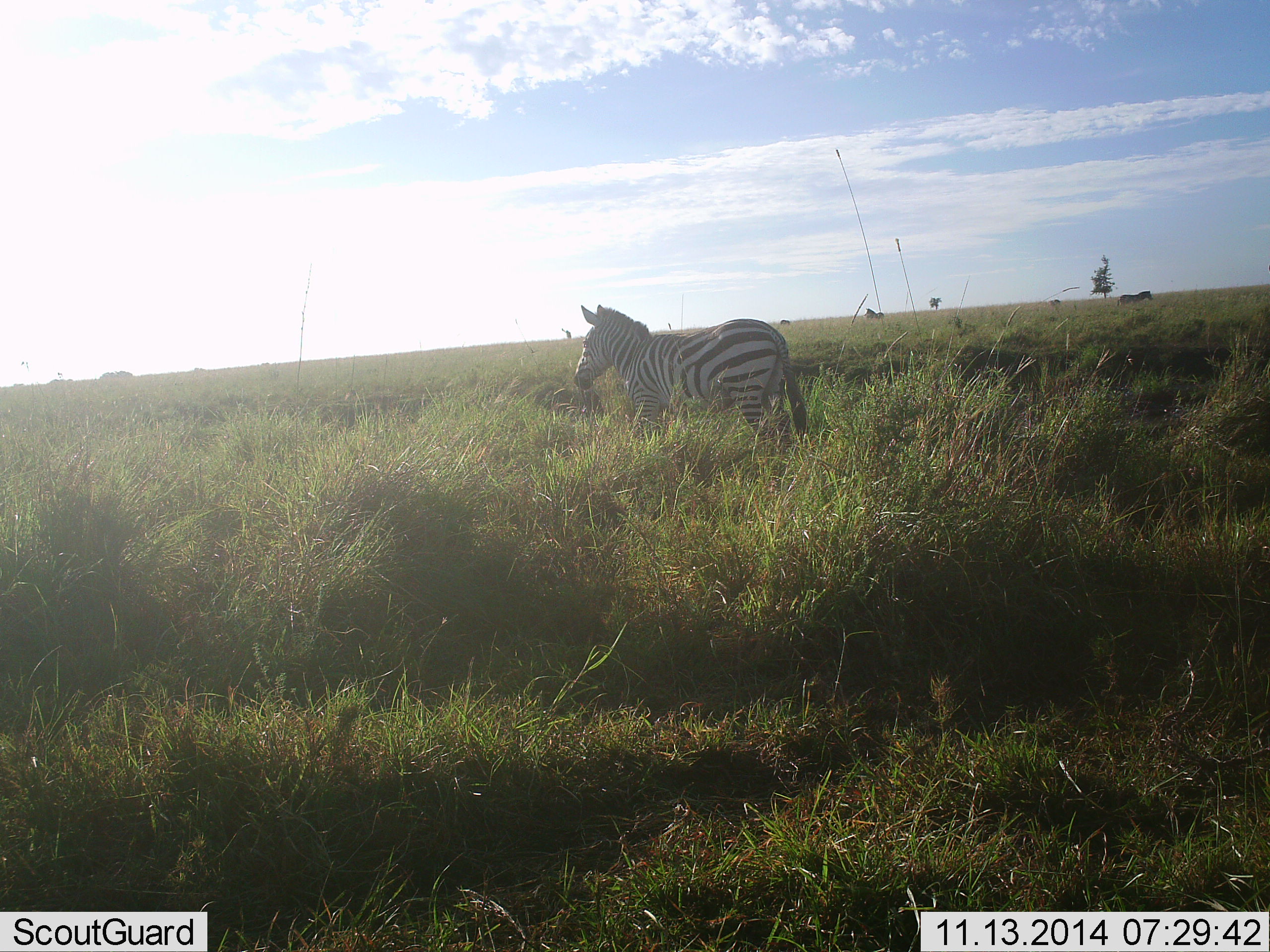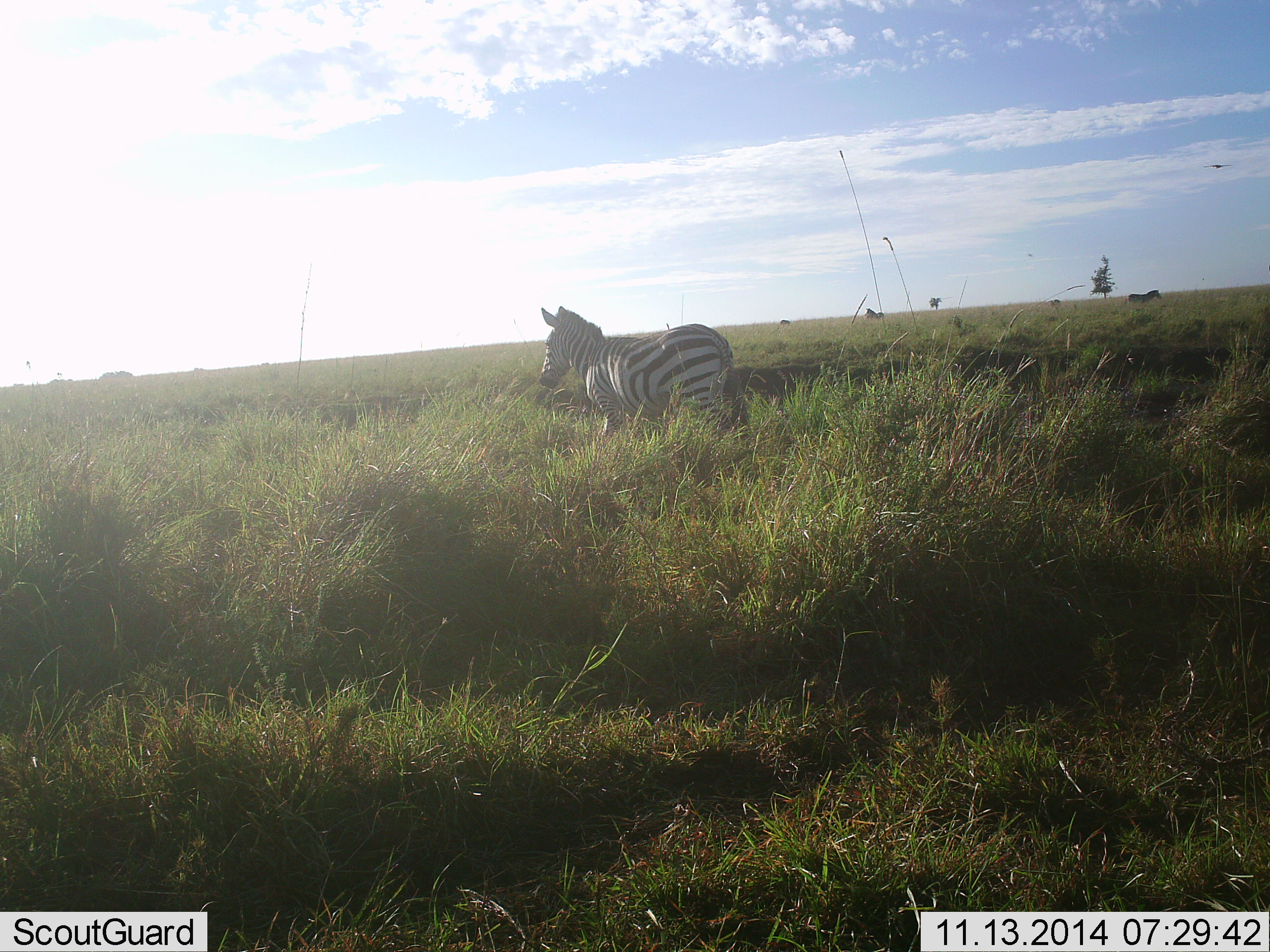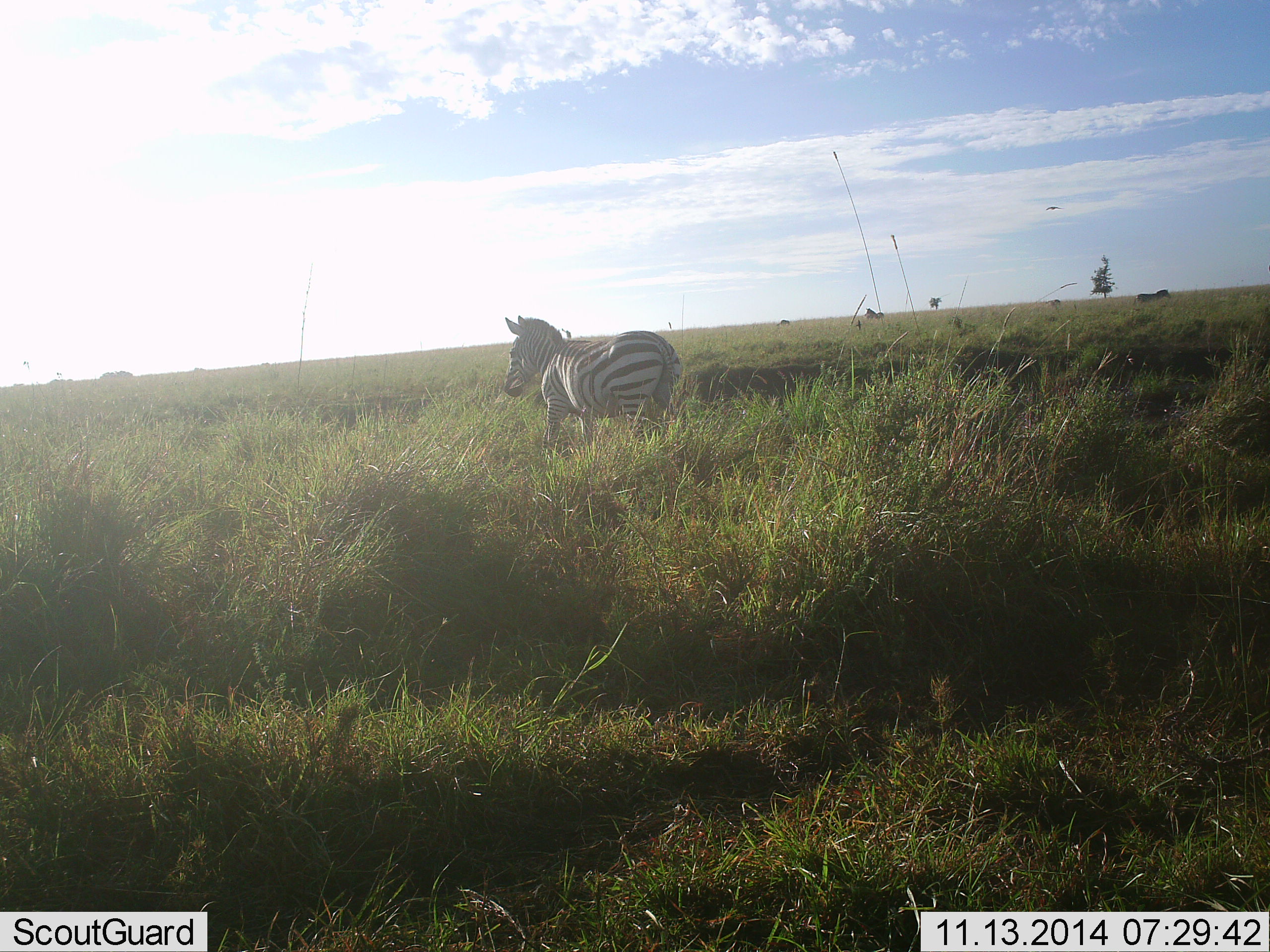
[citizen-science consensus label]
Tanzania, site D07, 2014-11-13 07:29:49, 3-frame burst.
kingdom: Animalia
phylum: Chordata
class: Mammalia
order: Perissodactyla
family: Equidae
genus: Equus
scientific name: Equus quagga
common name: plains zebra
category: zebra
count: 2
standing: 25%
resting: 17%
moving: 92%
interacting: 8%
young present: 0%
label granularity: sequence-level